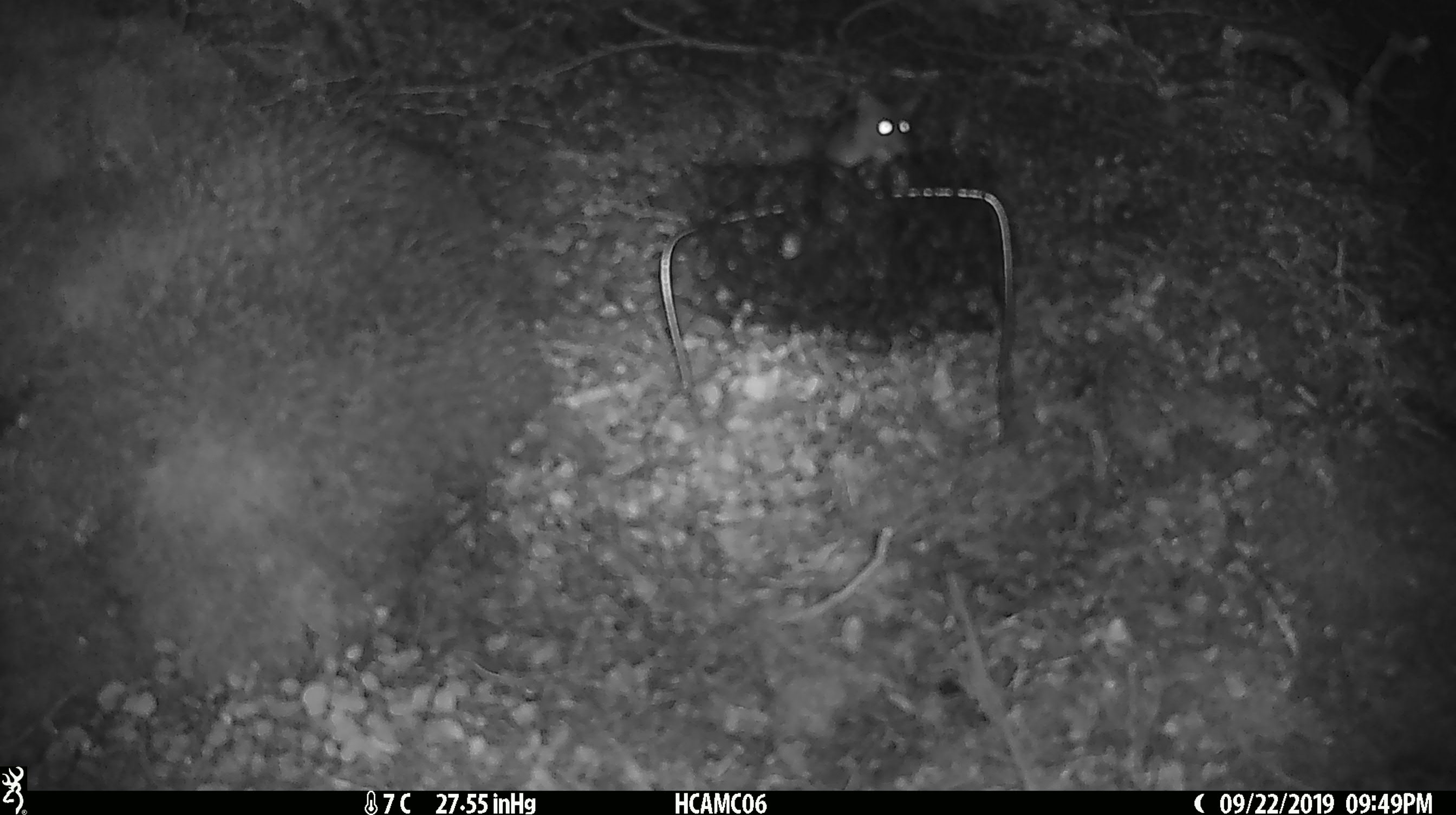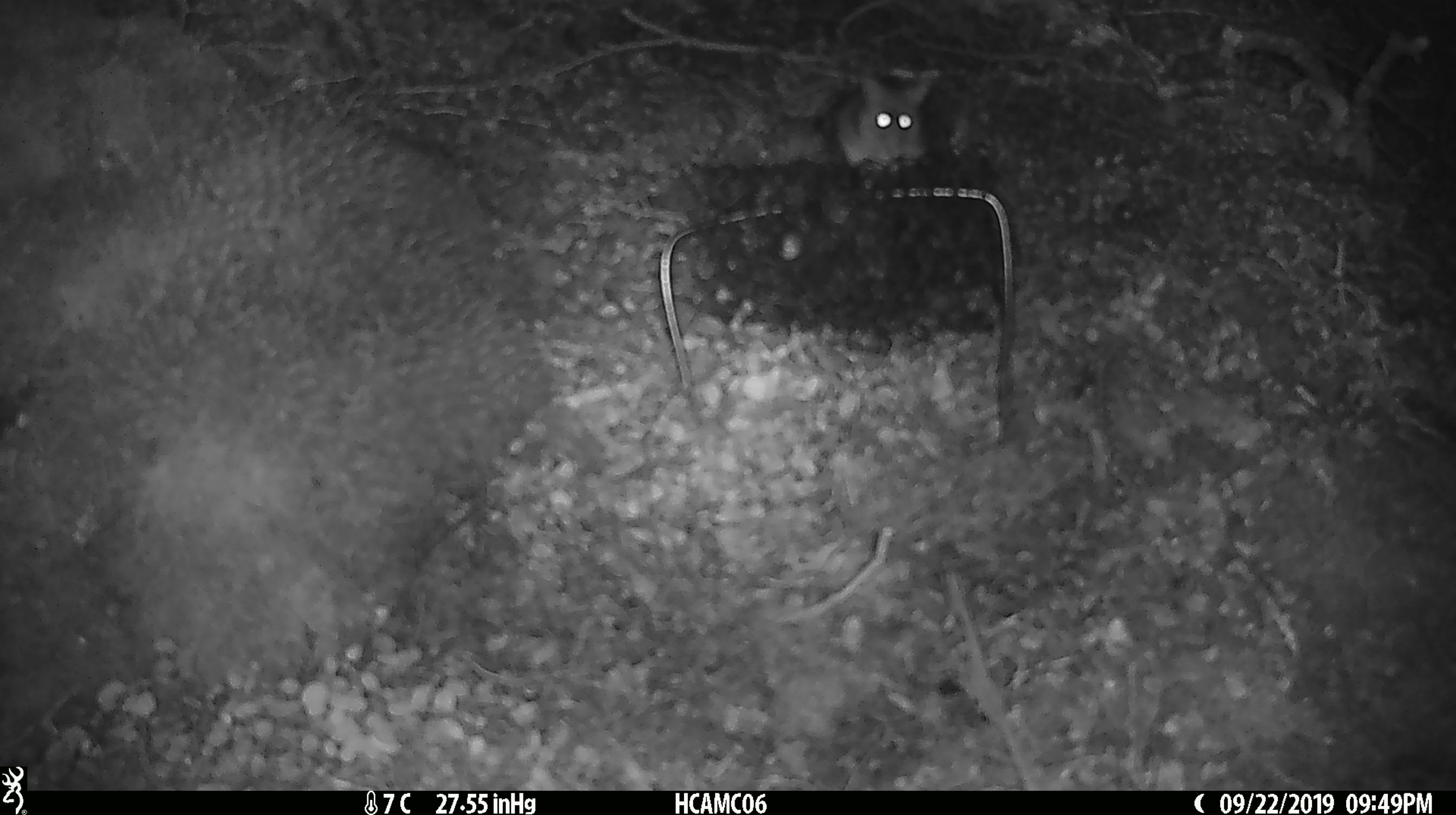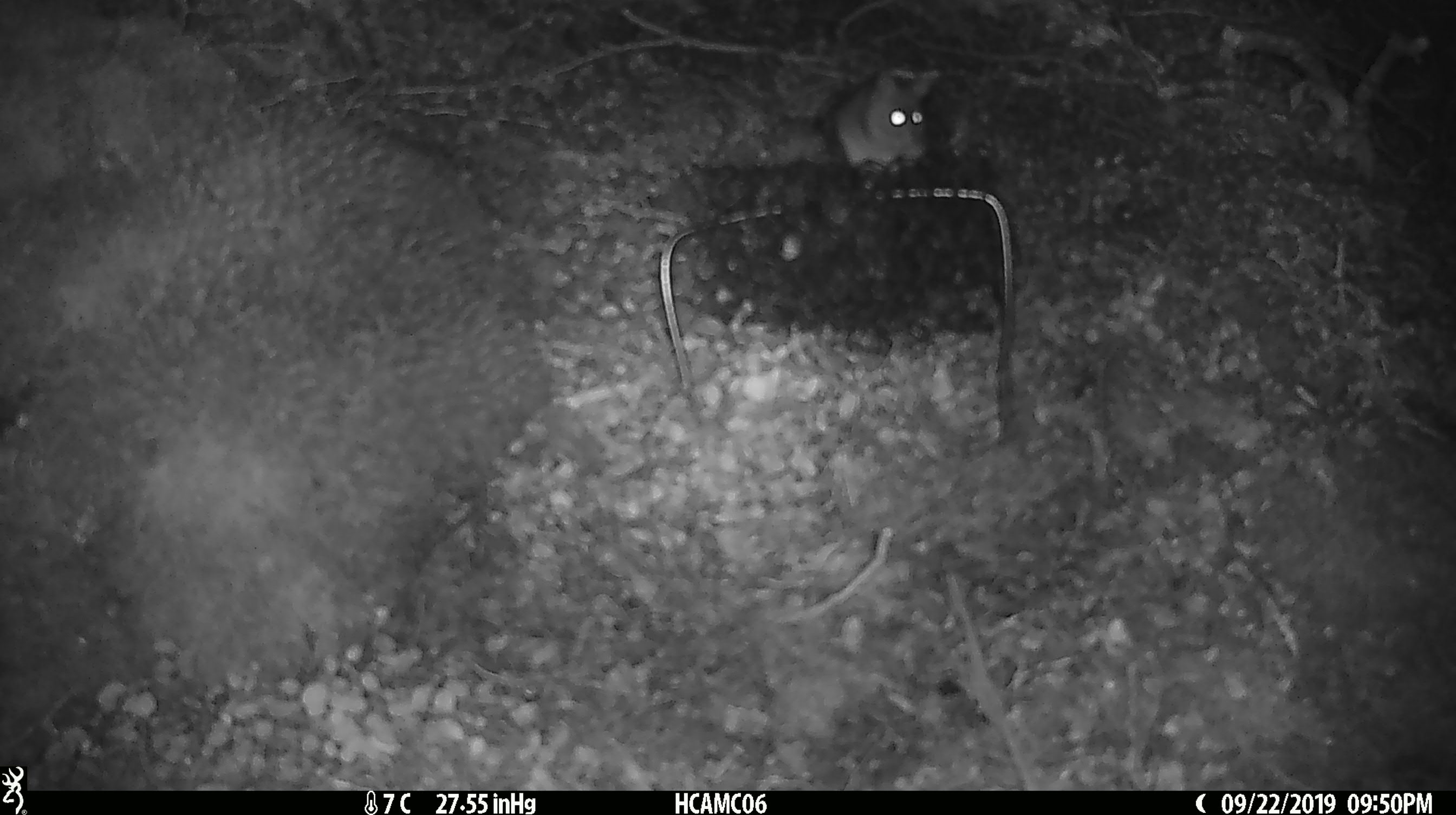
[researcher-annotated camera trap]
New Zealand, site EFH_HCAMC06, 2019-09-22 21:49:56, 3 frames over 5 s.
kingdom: Animalia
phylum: Chordata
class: Mammalia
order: Rodentia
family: Muridae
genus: Mus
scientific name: Mus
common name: mouse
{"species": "mouse (Mus)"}